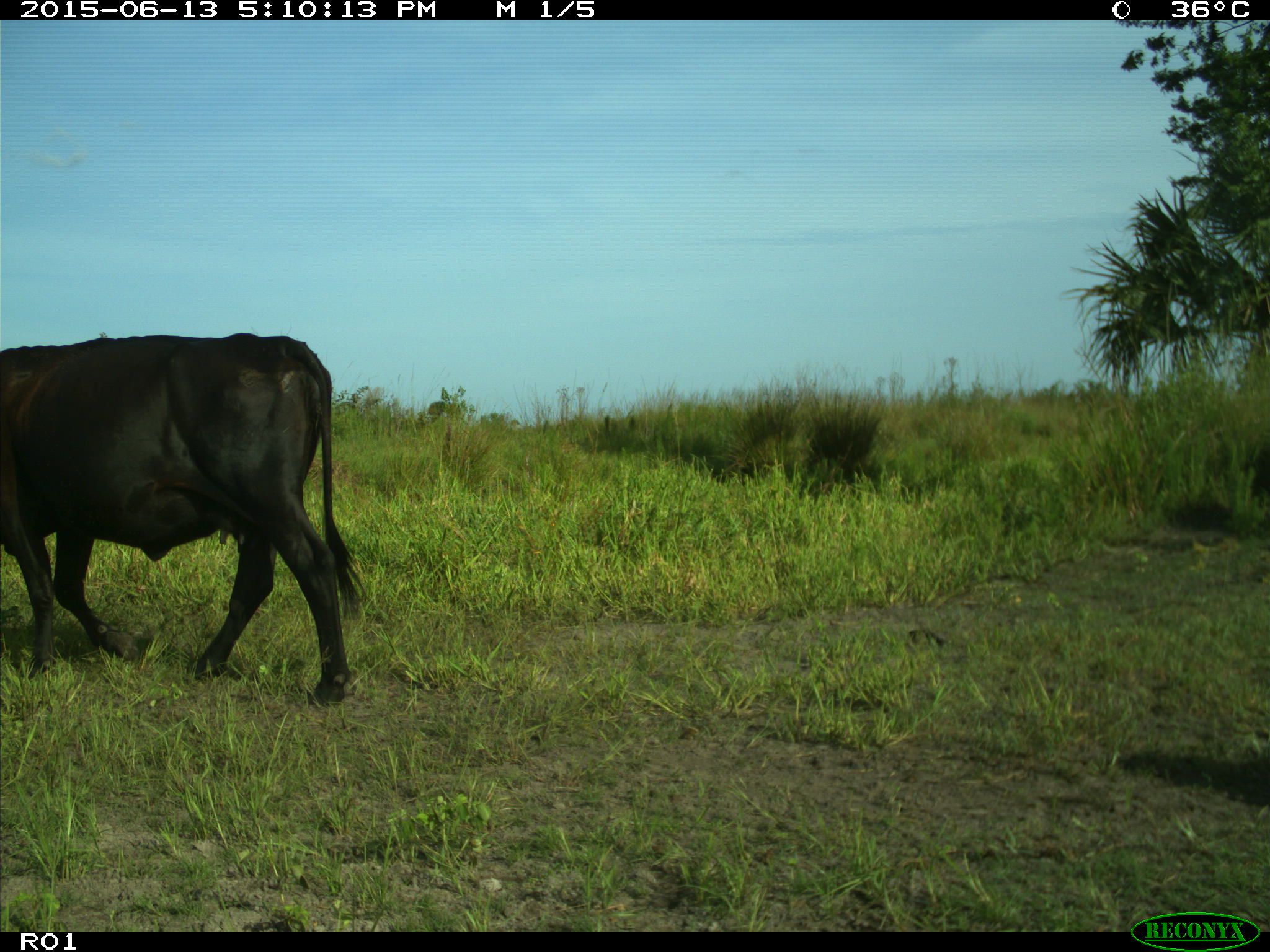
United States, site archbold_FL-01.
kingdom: Animalia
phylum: Chordata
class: Mammalia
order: Artiodactyla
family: Bovidae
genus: Bos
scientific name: Bos taurus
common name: domestic cow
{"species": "Bos taurus (domestic cow)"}